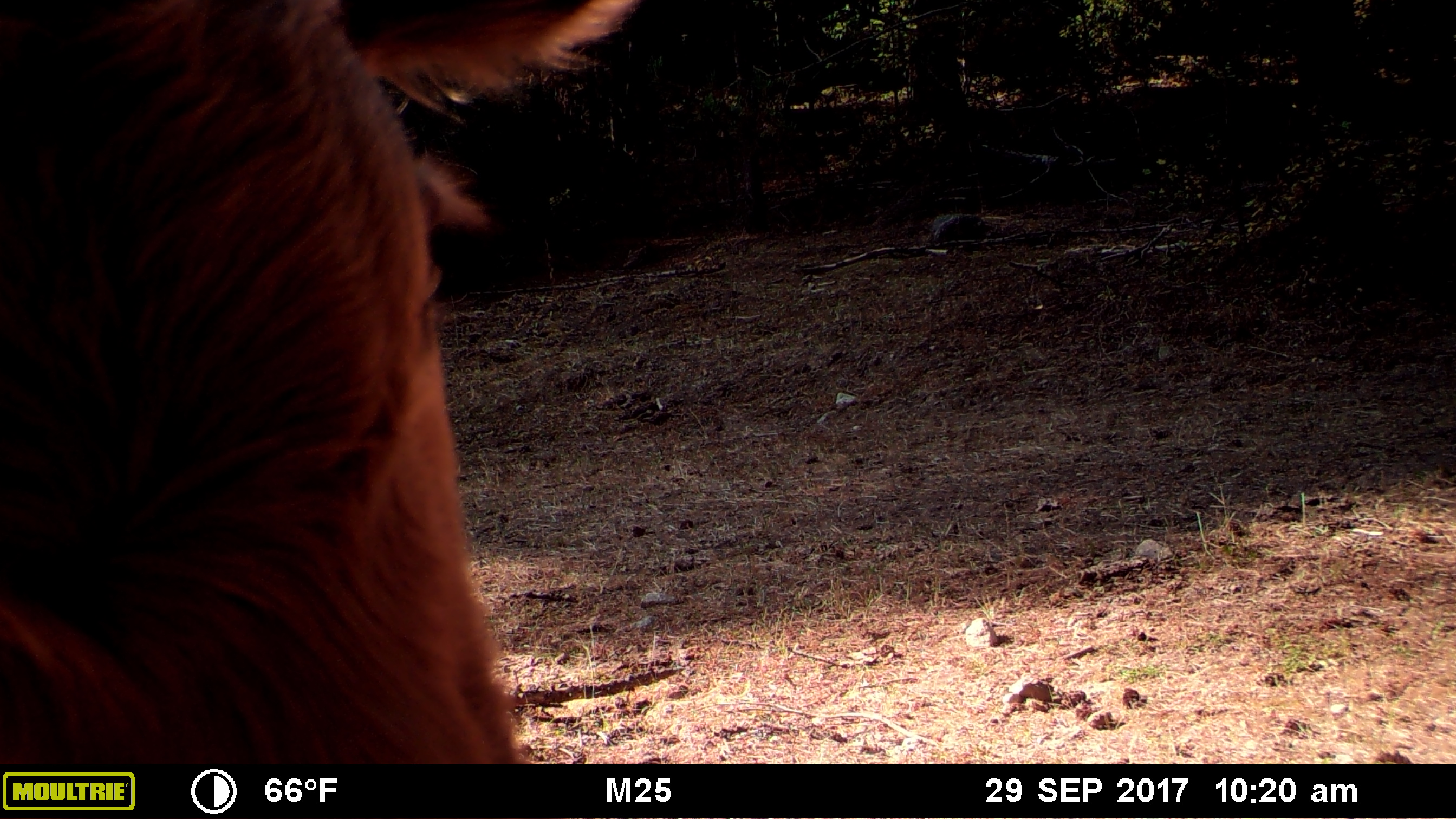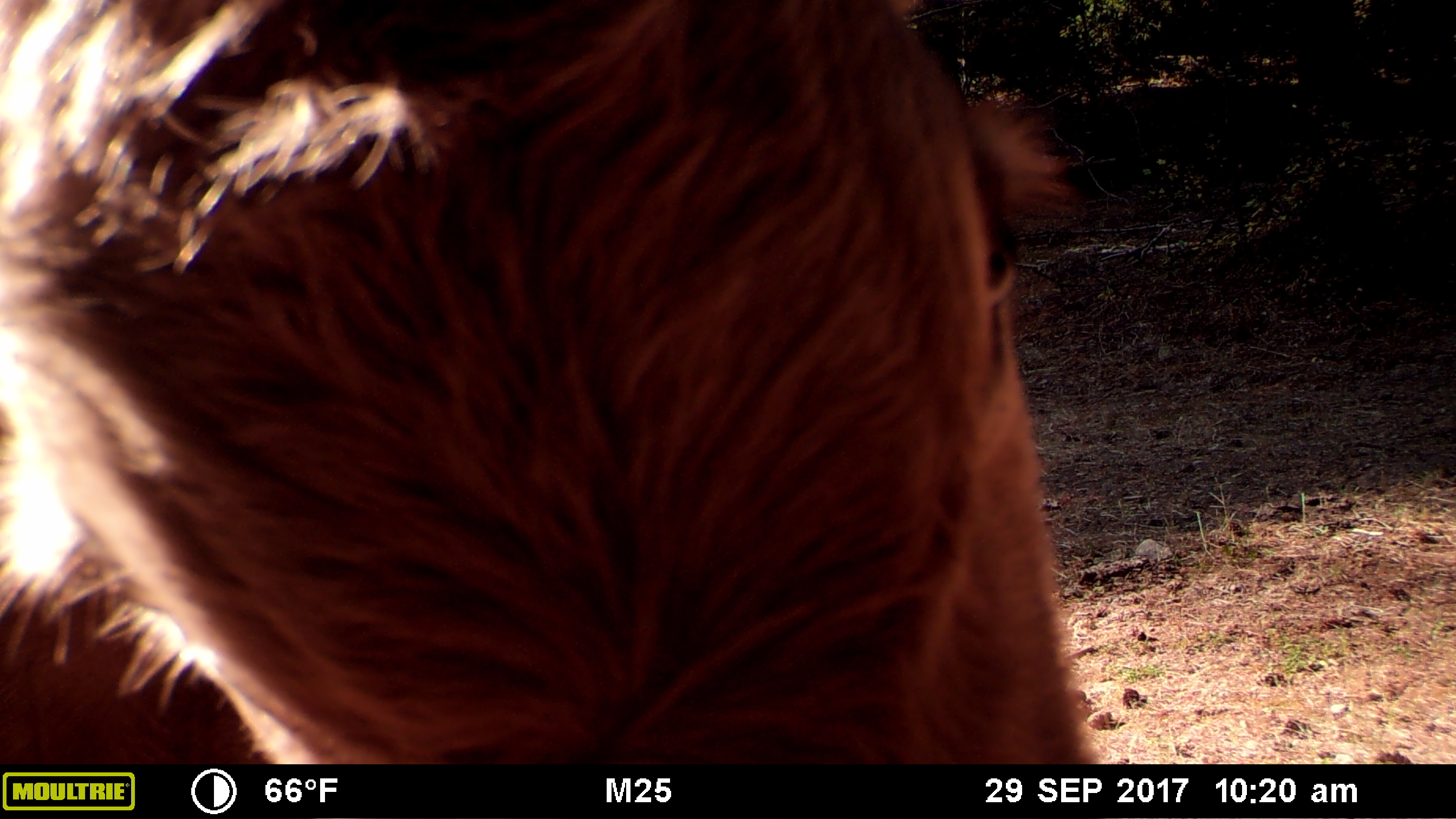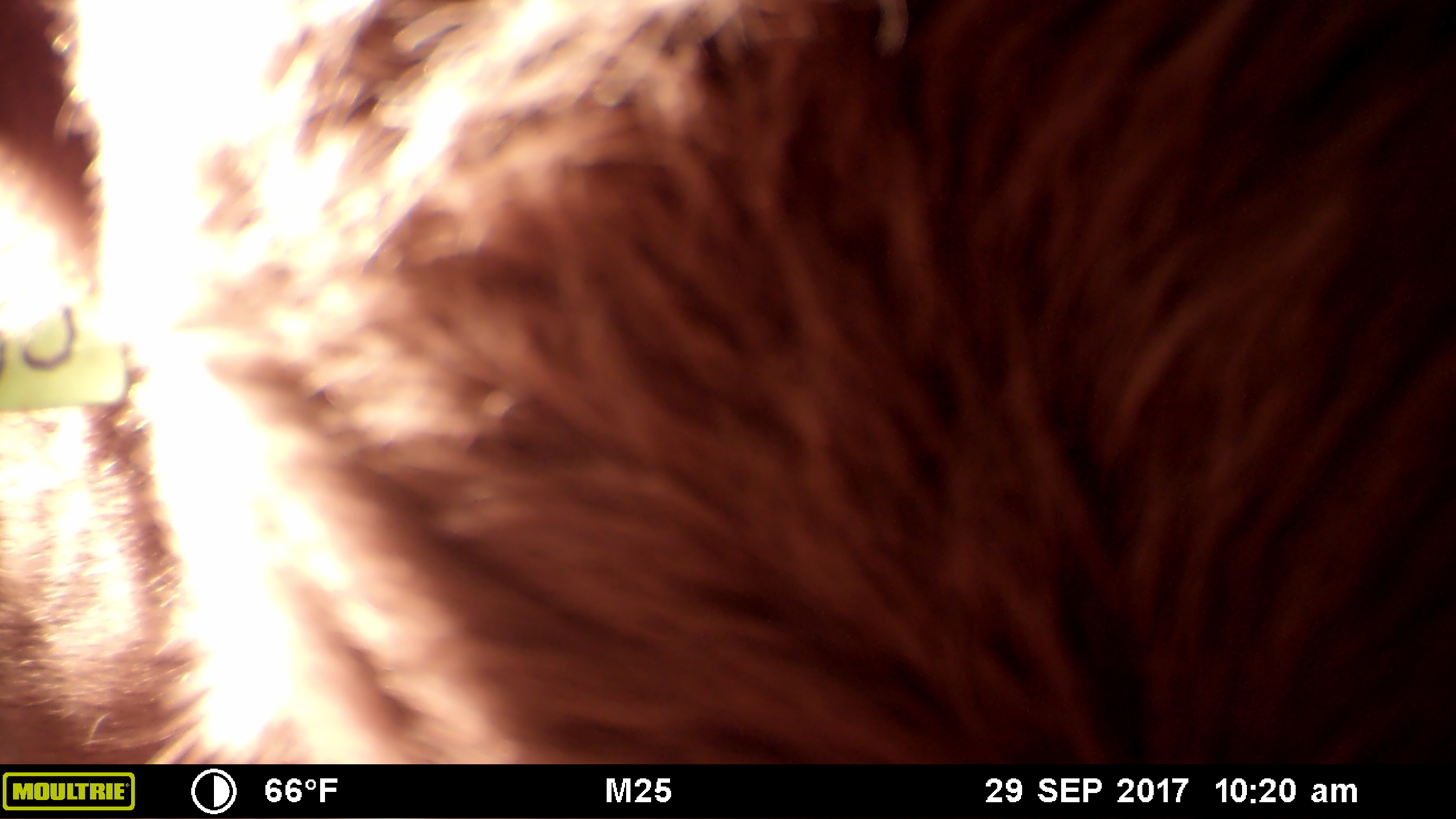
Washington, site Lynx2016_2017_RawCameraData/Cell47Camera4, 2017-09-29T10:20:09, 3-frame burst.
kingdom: Animalia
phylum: Chordata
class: Mammalia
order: Artiodactyla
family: Bovidae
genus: Bos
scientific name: Bos taurus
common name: domestic cattle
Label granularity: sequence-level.